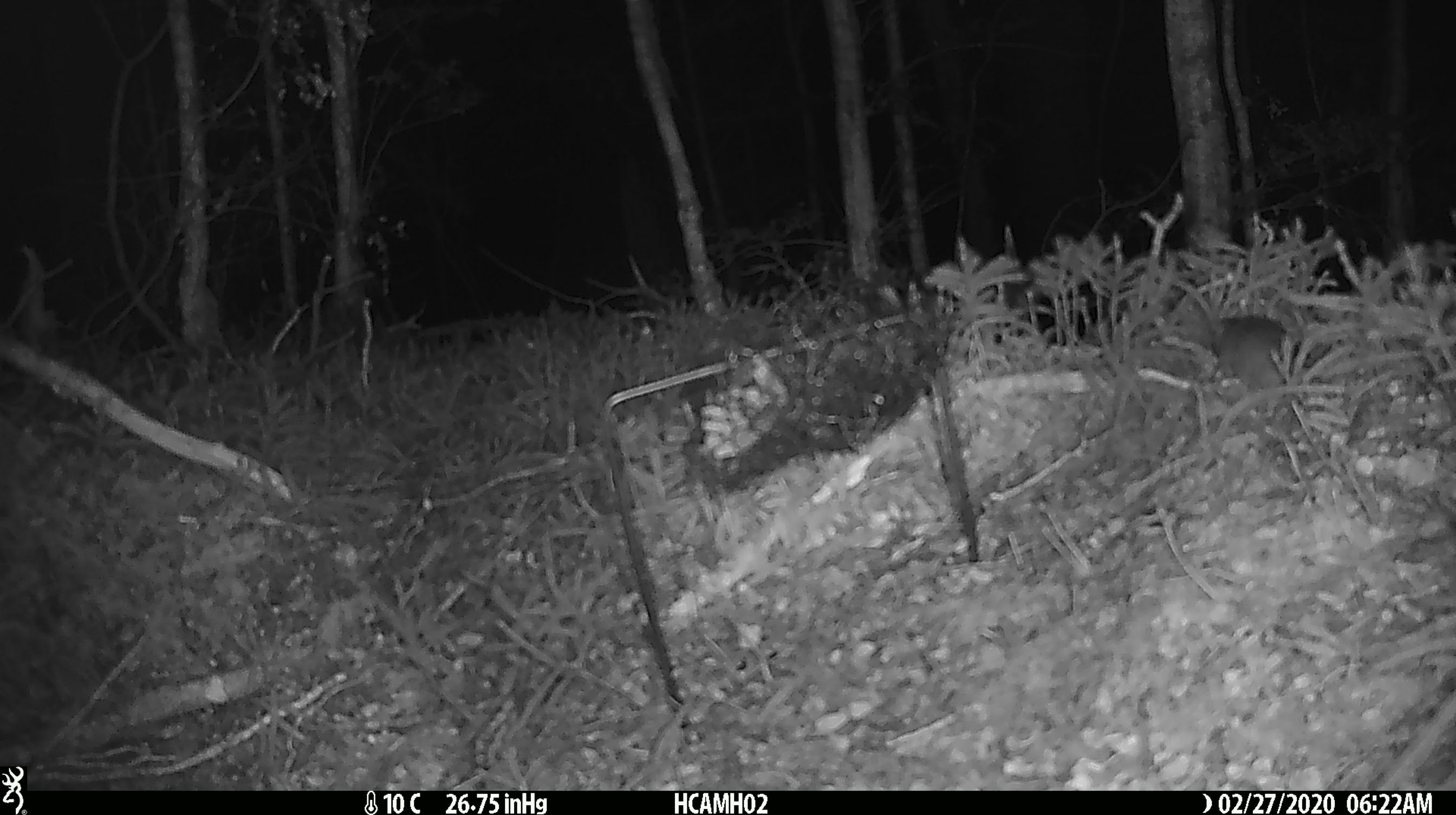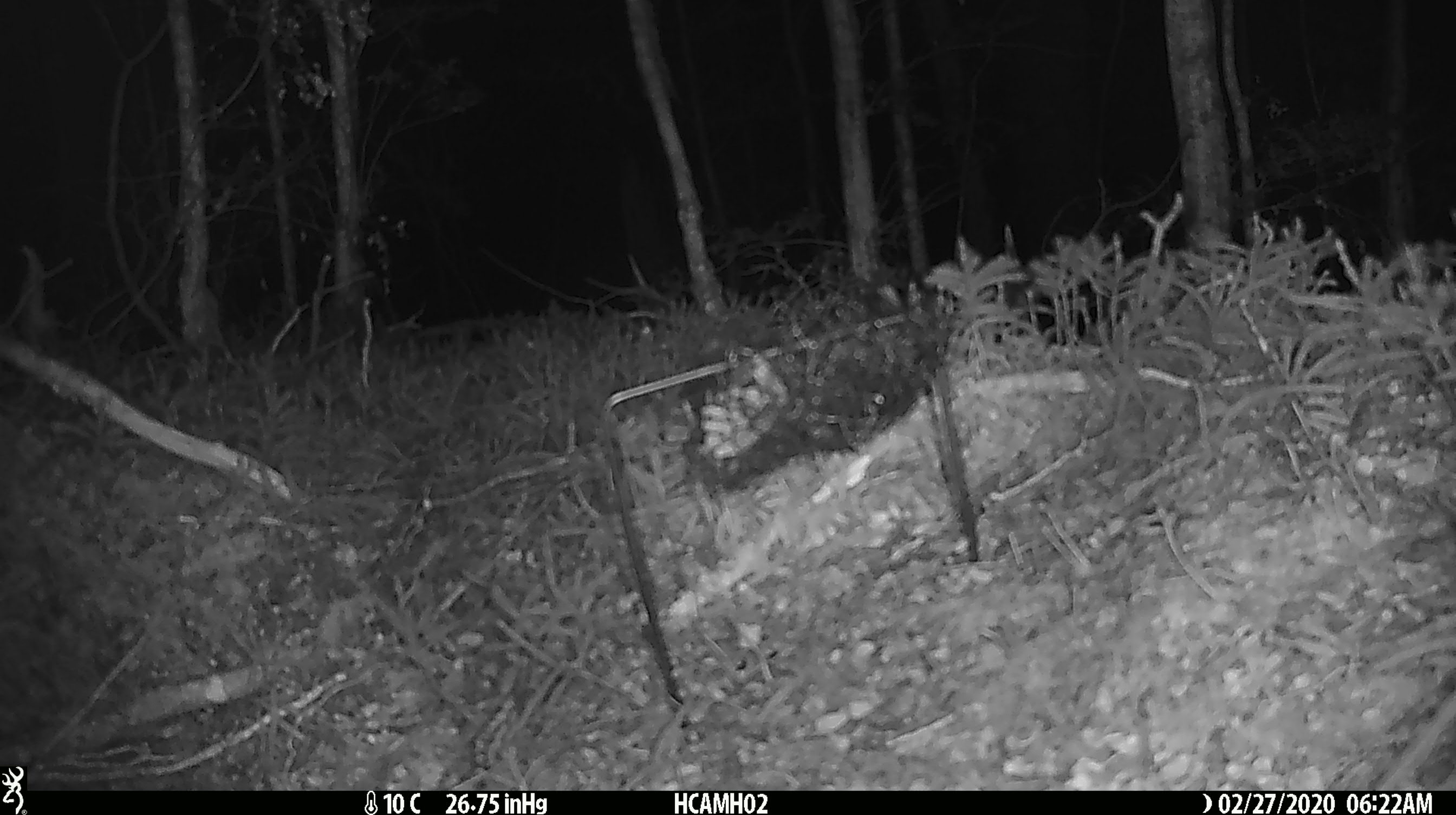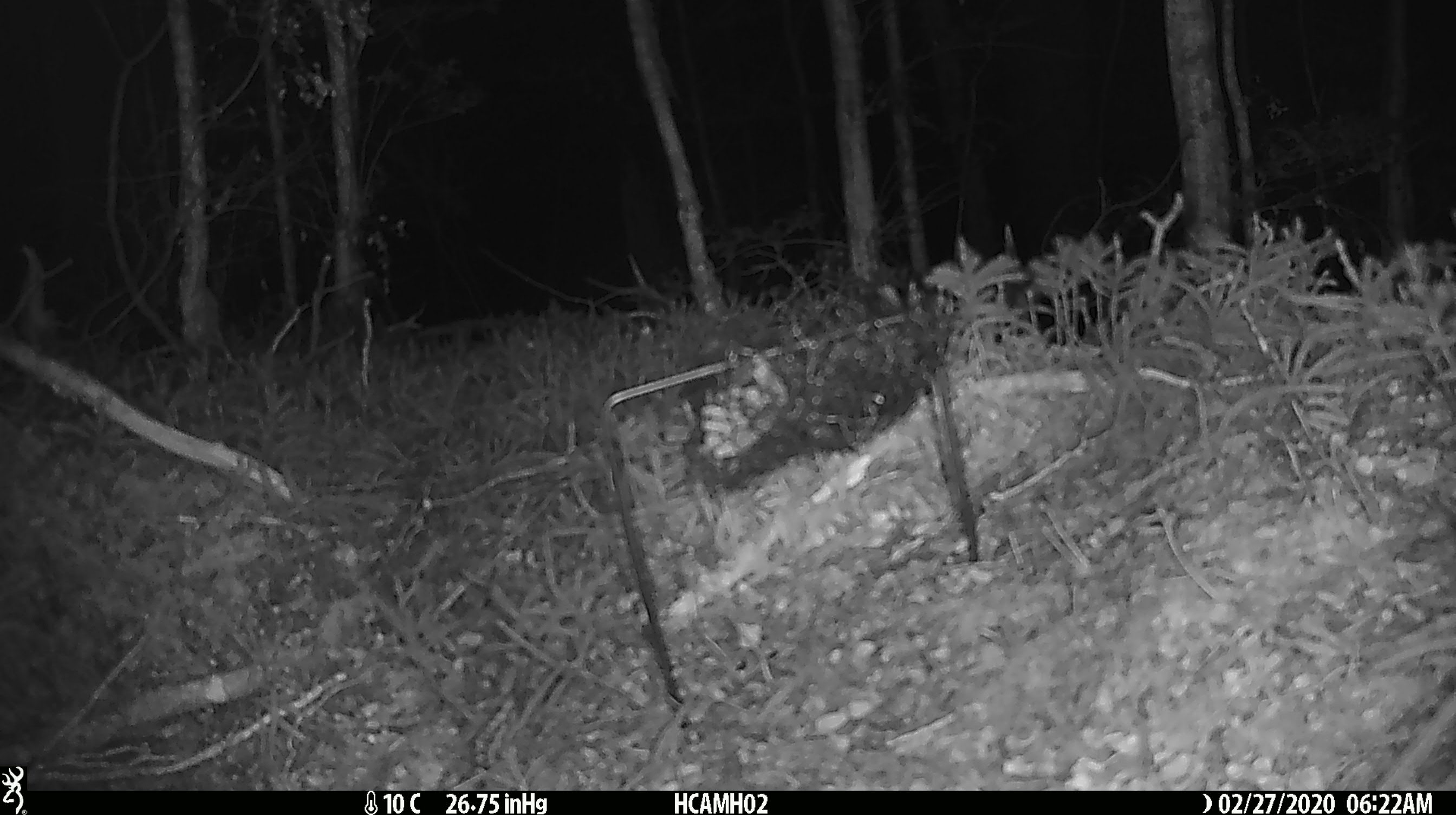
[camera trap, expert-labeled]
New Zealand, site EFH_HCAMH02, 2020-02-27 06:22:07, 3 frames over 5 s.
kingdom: Animalia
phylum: Chordata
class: Mammalia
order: Rodentia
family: Muridae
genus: Mus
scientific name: Mus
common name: mouse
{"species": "mouse (Mus)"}